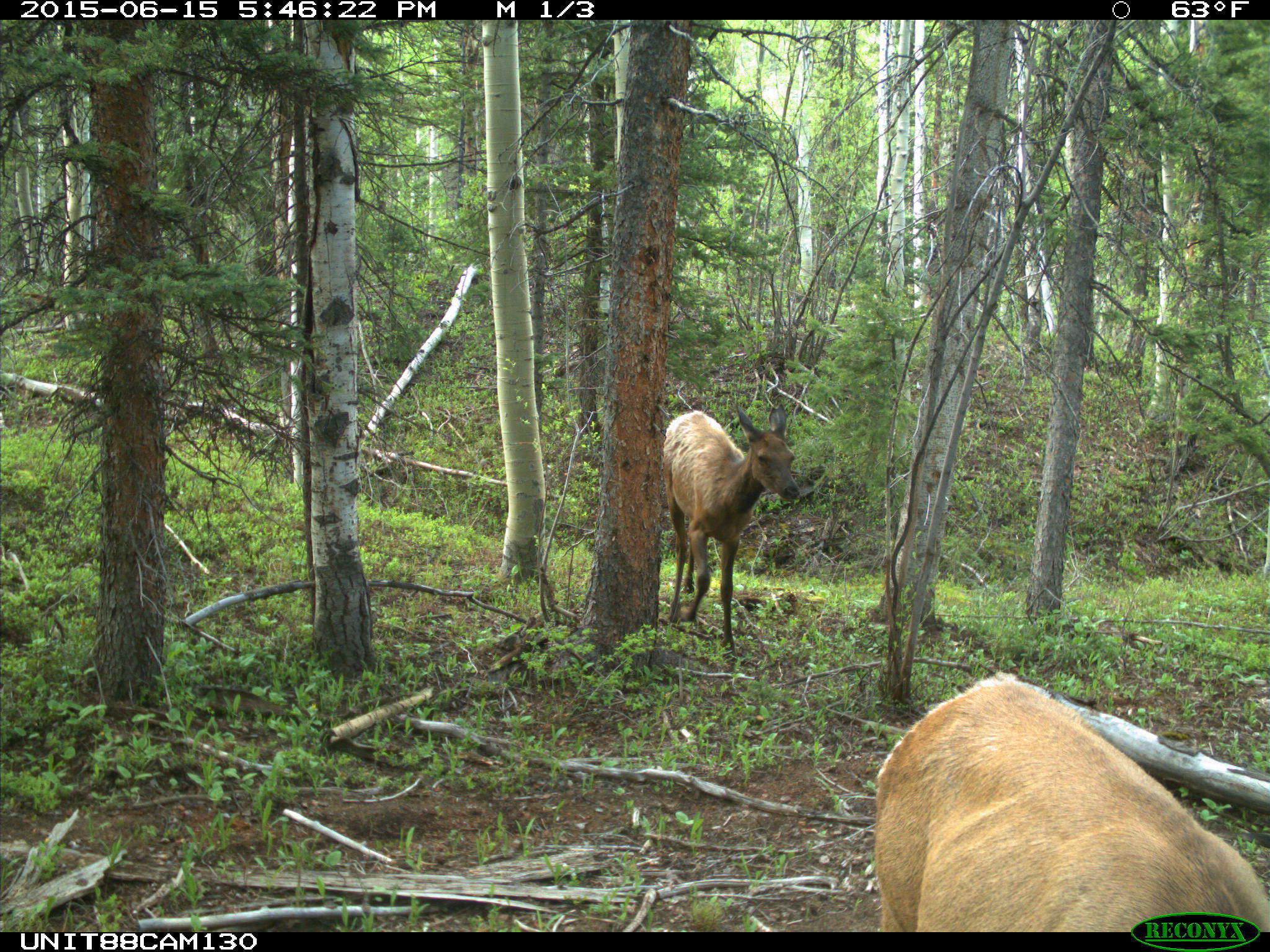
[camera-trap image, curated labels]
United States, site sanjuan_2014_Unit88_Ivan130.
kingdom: Animalia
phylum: Chordata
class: Mammalia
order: Artiodactyla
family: Cervidae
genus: Cervus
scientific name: Cervus elaphus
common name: red deer